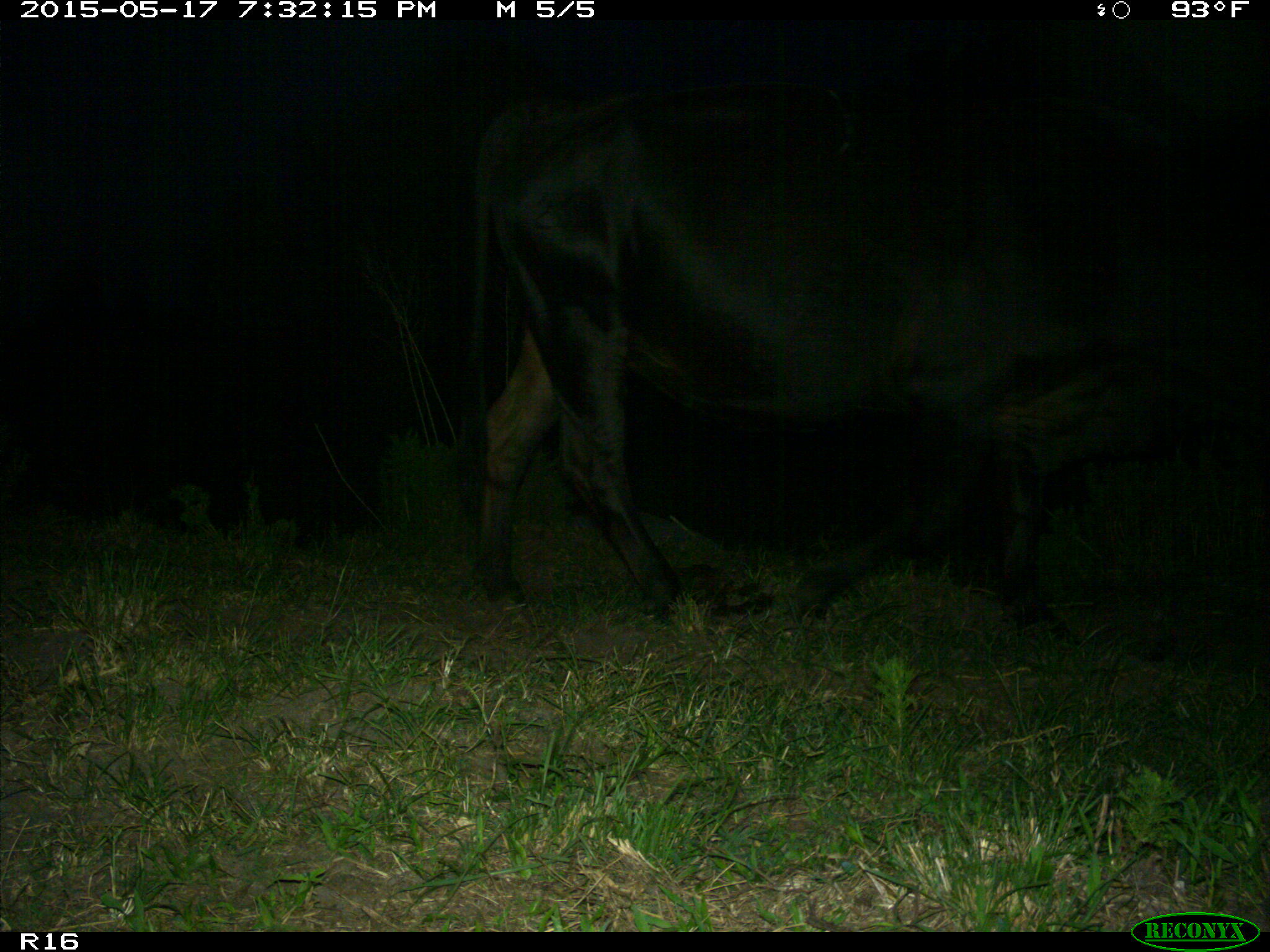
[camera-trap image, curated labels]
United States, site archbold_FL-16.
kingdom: Animalia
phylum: Chordata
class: Mammalia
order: Artiodactyla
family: Bovidae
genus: Bos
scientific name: Bos taurus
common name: domestic cow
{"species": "Bos taurus (domestic cow)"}